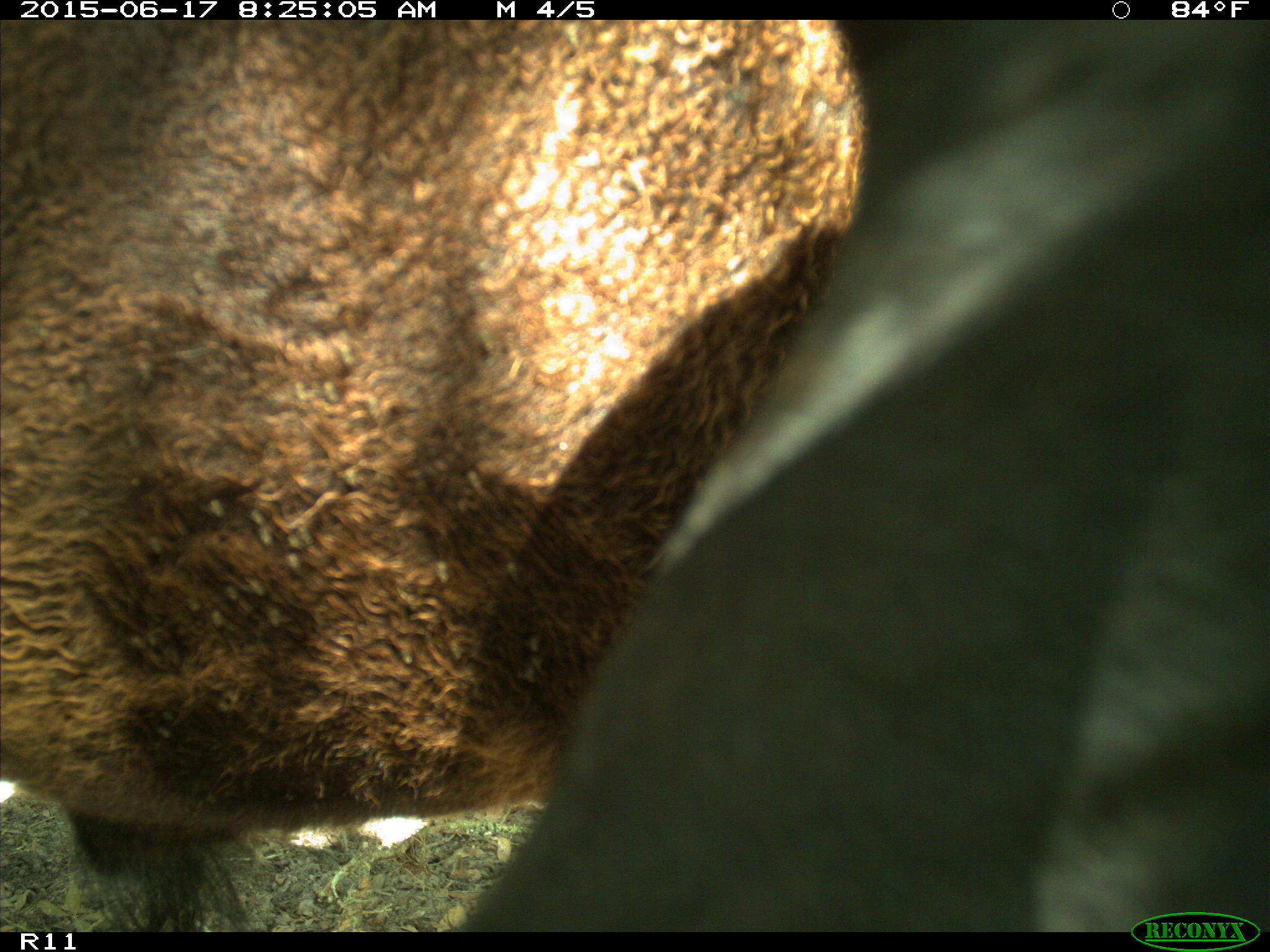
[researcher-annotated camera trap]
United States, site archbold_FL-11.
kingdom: Animalia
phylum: Chordata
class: Mammalia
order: Artiodactyla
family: Bovidae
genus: Bos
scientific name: Bos taurus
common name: domestic cow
Bos taurus (domestic cow).